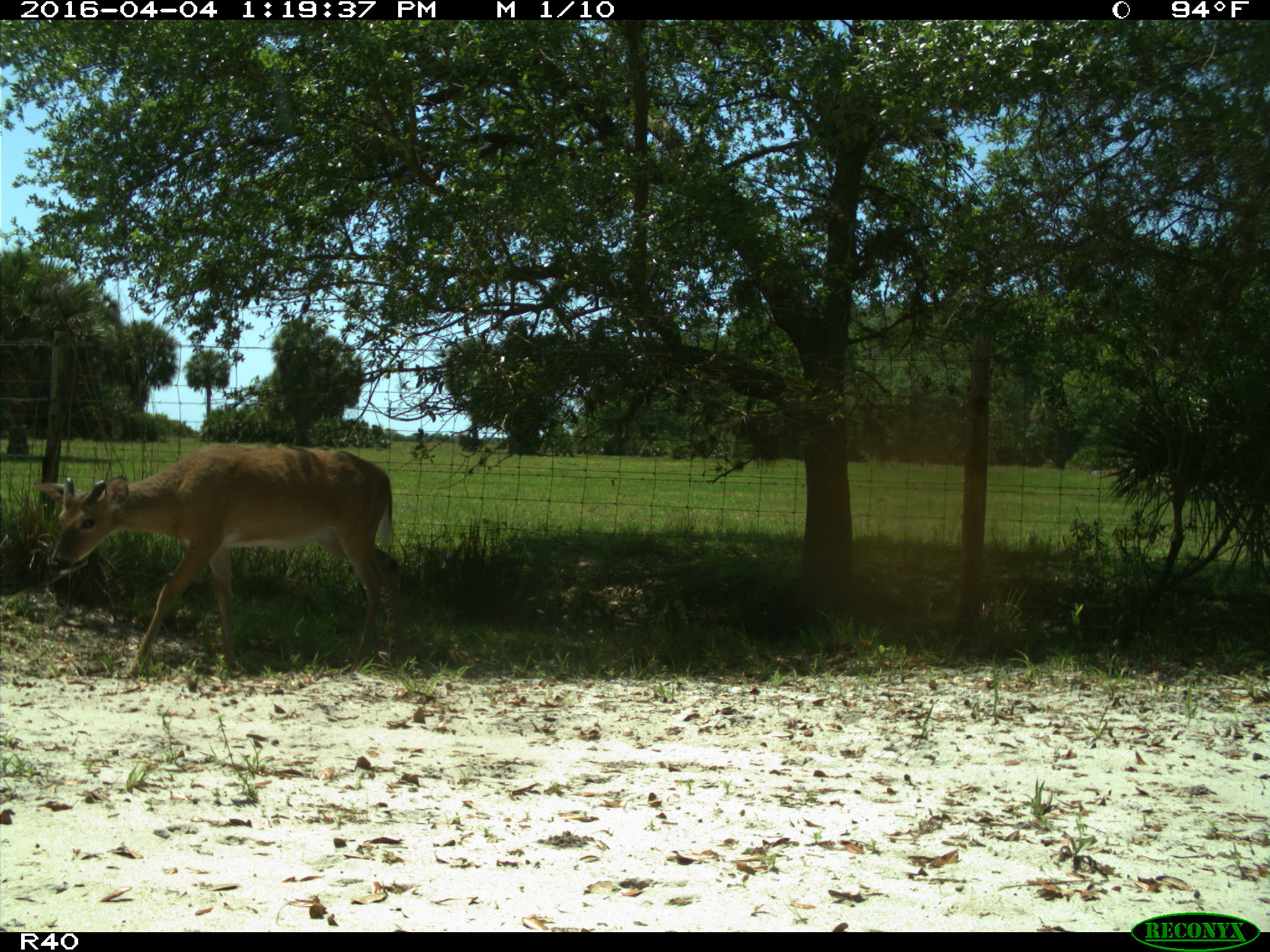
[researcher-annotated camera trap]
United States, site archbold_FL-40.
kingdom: Animalia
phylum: Chordata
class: Mammalia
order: Artiodactyla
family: Cervidae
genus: Odocoileus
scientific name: Odocoileus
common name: deer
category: unidentified deer